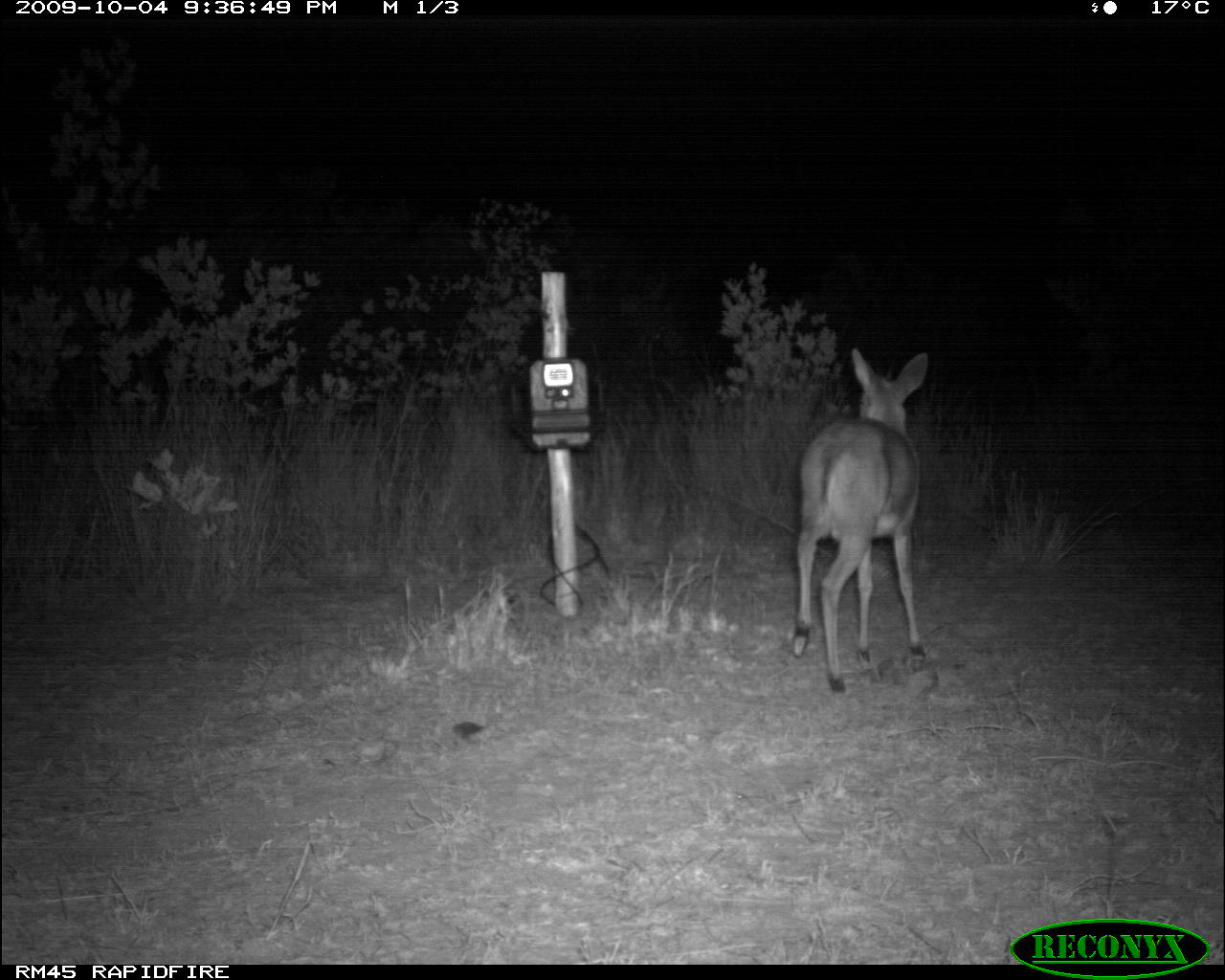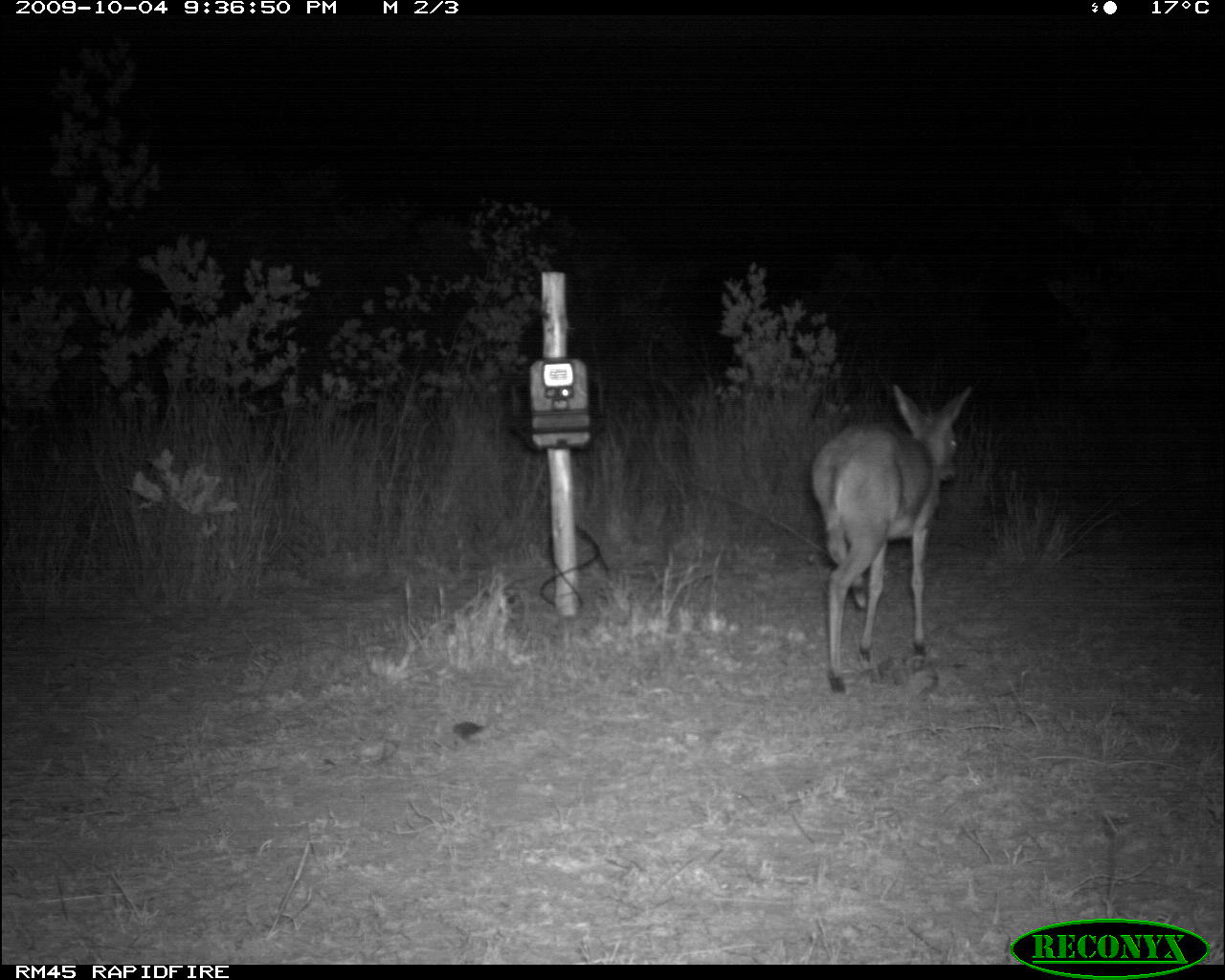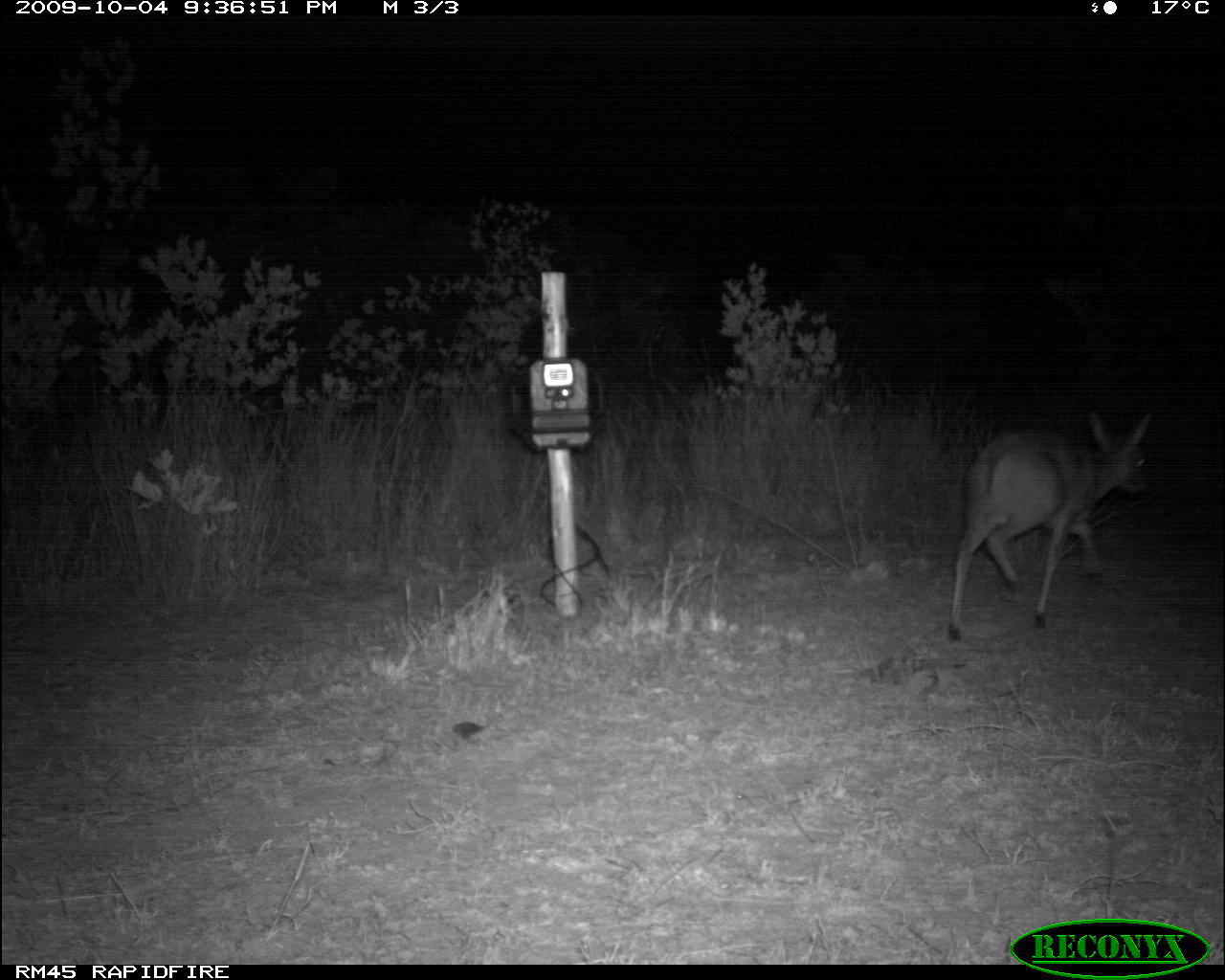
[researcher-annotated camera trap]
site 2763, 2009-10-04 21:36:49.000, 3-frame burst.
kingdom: Animalia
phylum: Chordata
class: Mammalia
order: Artiodactyla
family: Bovidae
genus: Sylvicapra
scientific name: Sylvicapra grimmia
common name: bush duiker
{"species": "Sylvicapra grimmia (bush duiker)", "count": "1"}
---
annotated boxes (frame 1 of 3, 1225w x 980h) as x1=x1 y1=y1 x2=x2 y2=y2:
sylvicapra grimmia: x1=791 y1=346 x2=929 y2=693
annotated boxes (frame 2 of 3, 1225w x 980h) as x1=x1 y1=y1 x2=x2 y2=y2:
sylvicapra grimmia: x1=810 y1=381 x2=975 y2=694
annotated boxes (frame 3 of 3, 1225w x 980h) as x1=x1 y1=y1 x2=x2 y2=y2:
sylvicapra grimmia: x1=948 y1=410 x2=1153 y2=644